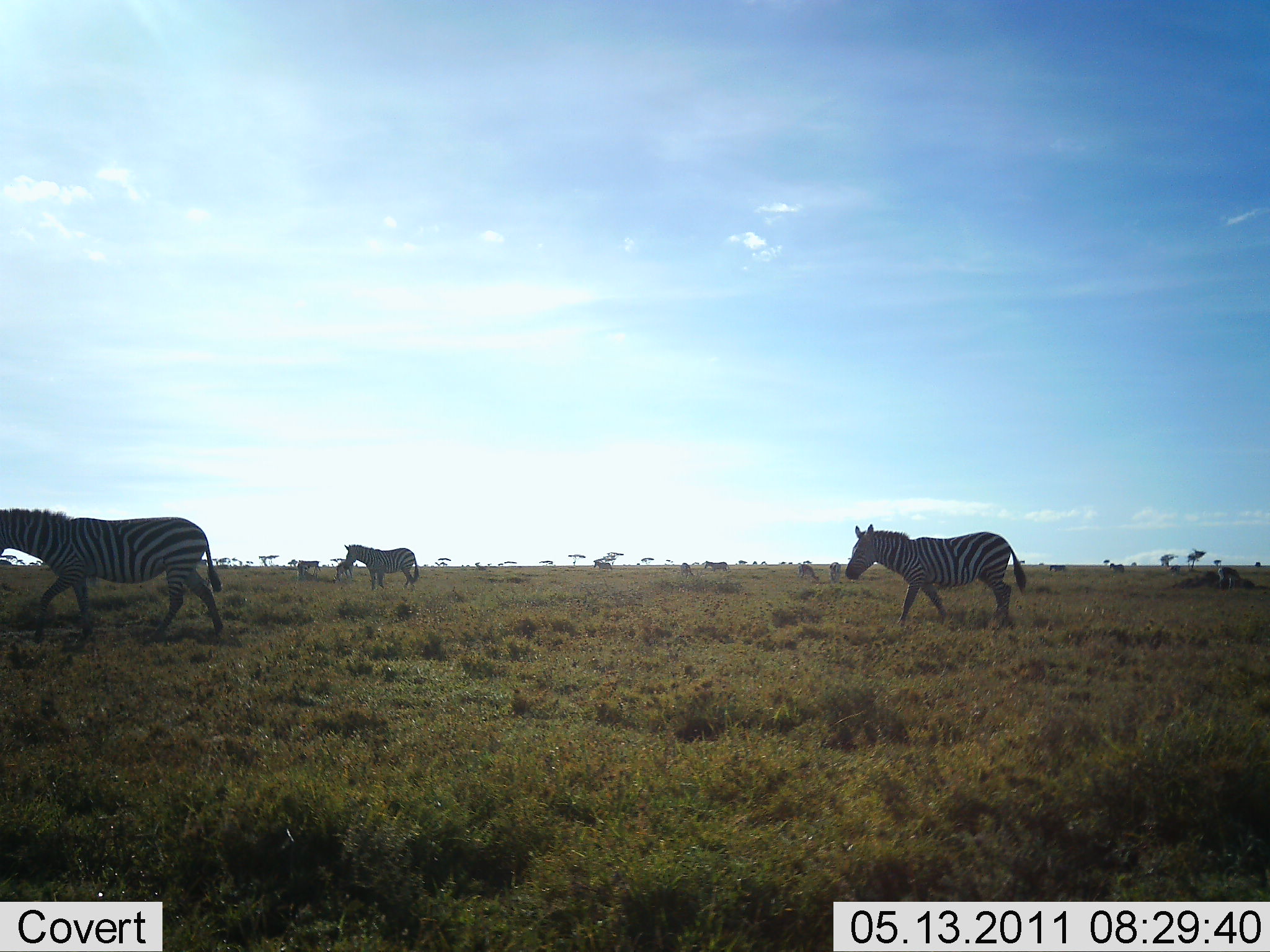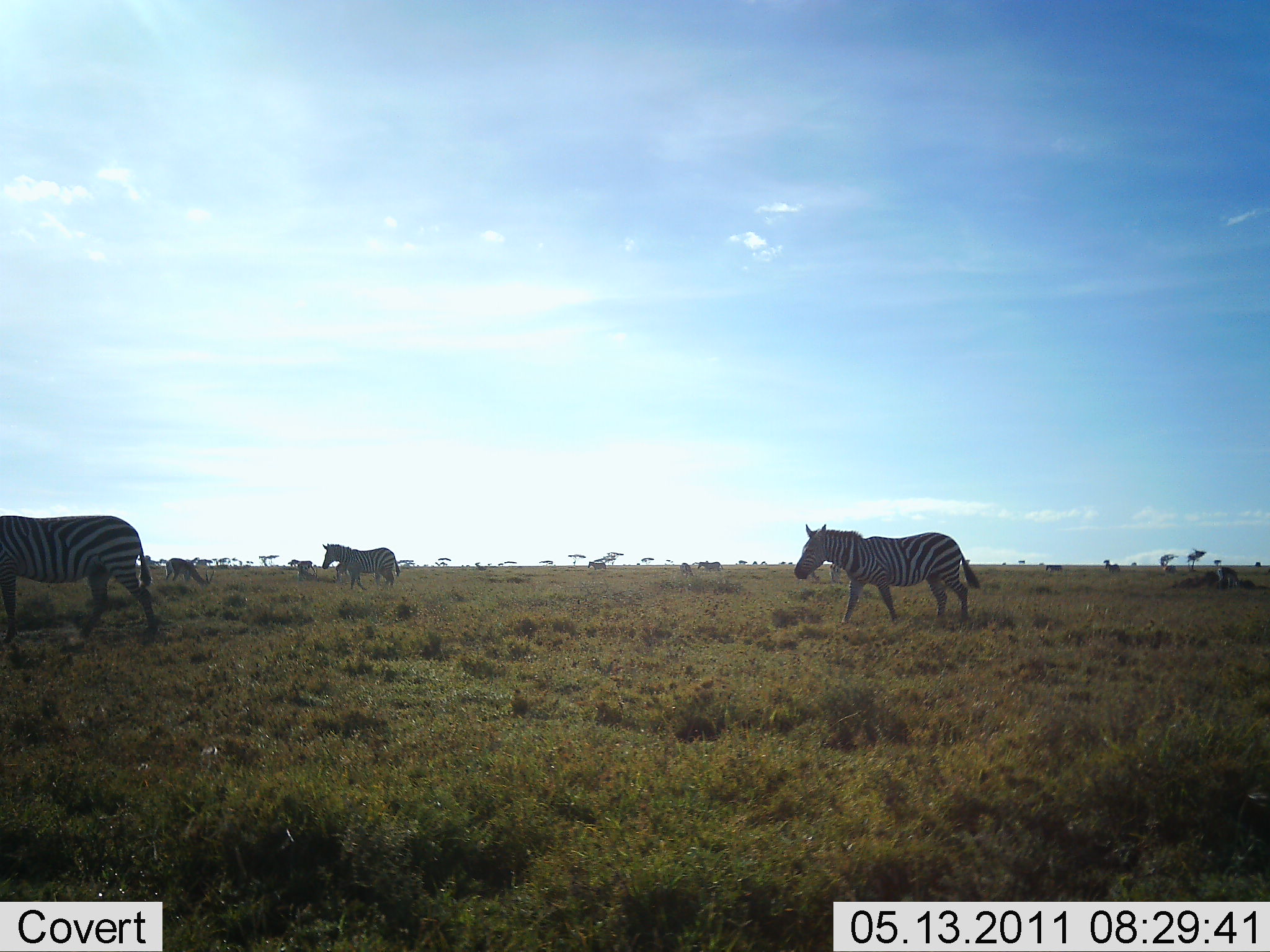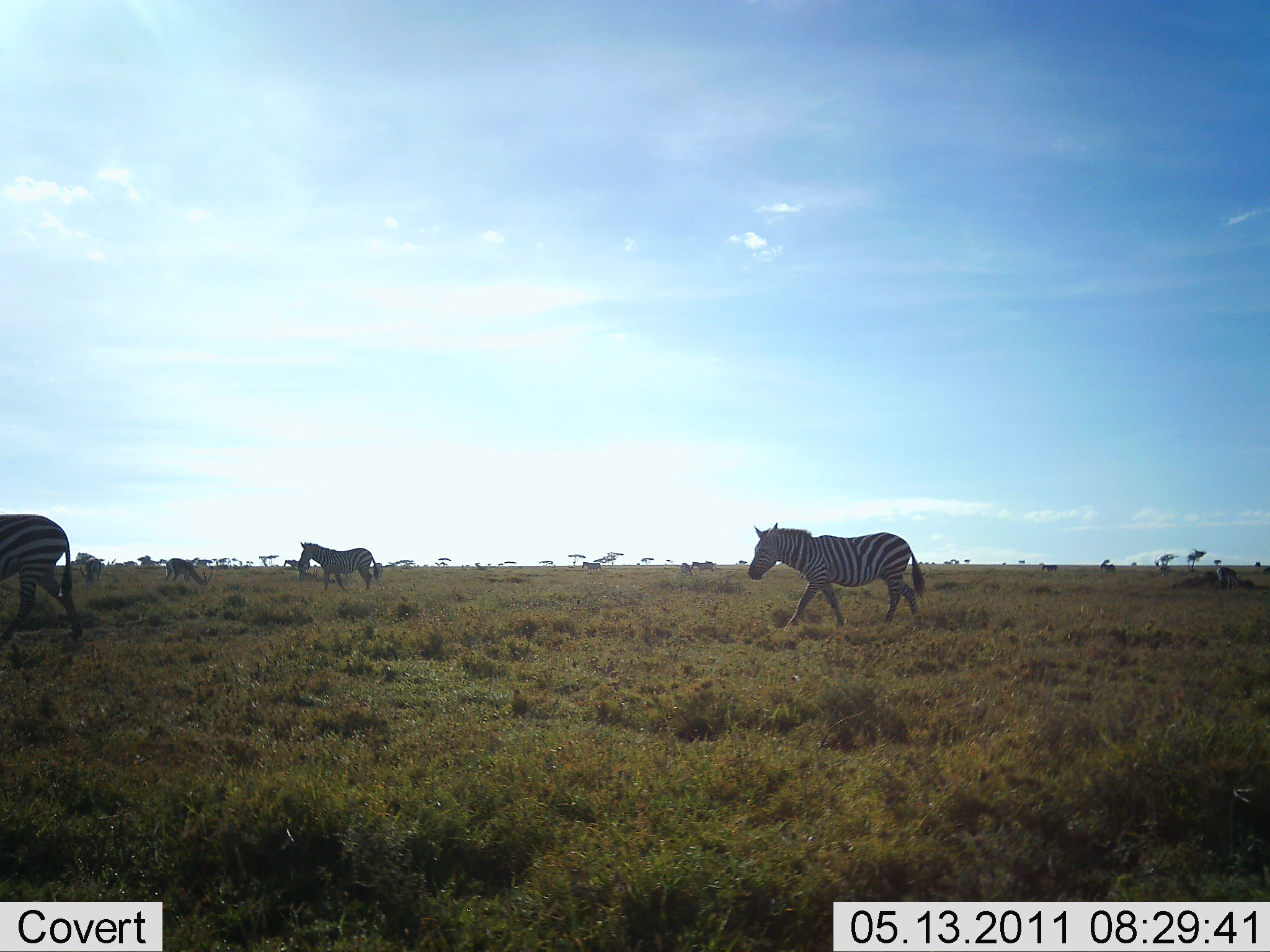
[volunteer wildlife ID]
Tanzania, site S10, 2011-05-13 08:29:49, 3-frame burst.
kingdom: Animalia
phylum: Chordata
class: Mammalia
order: Perissodactyla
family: Equidae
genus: Equus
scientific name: Equus quagga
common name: plains zebra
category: zebra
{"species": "zebra (plains zebra) (Equus quagga)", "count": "3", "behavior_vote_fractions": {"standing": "7%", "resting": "0%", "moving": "93%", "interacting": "0%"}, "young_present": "0%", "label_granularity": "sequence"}